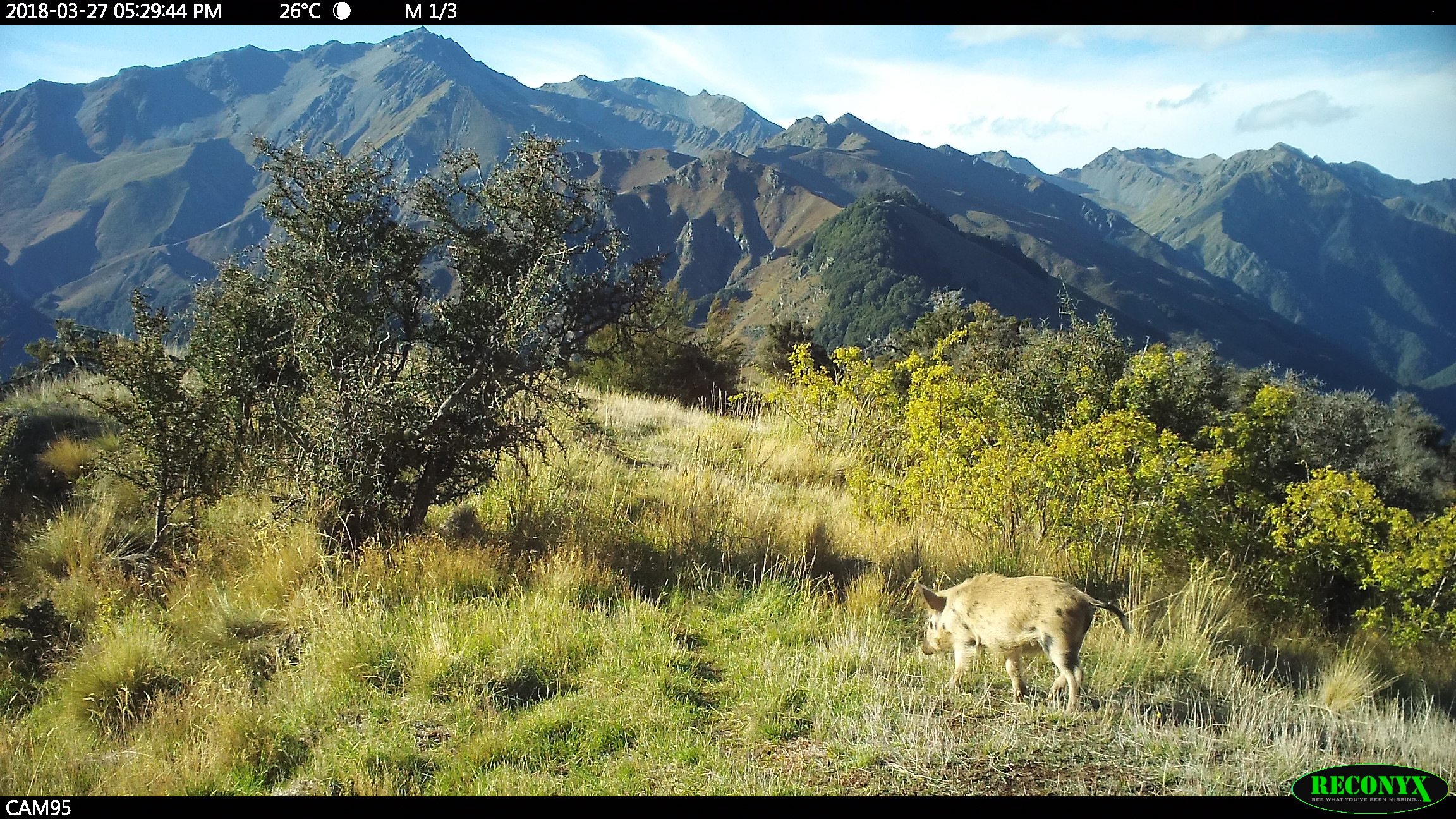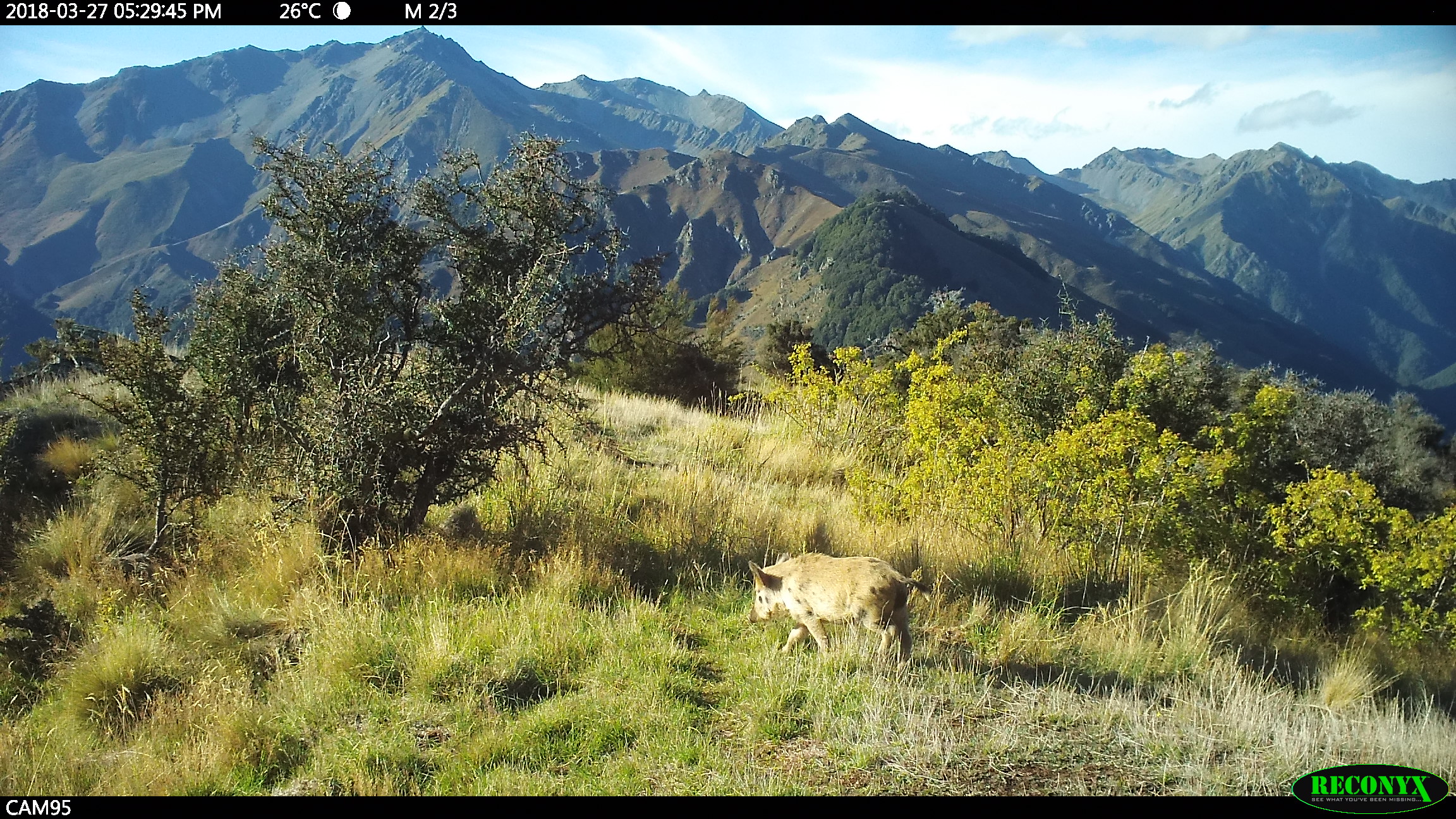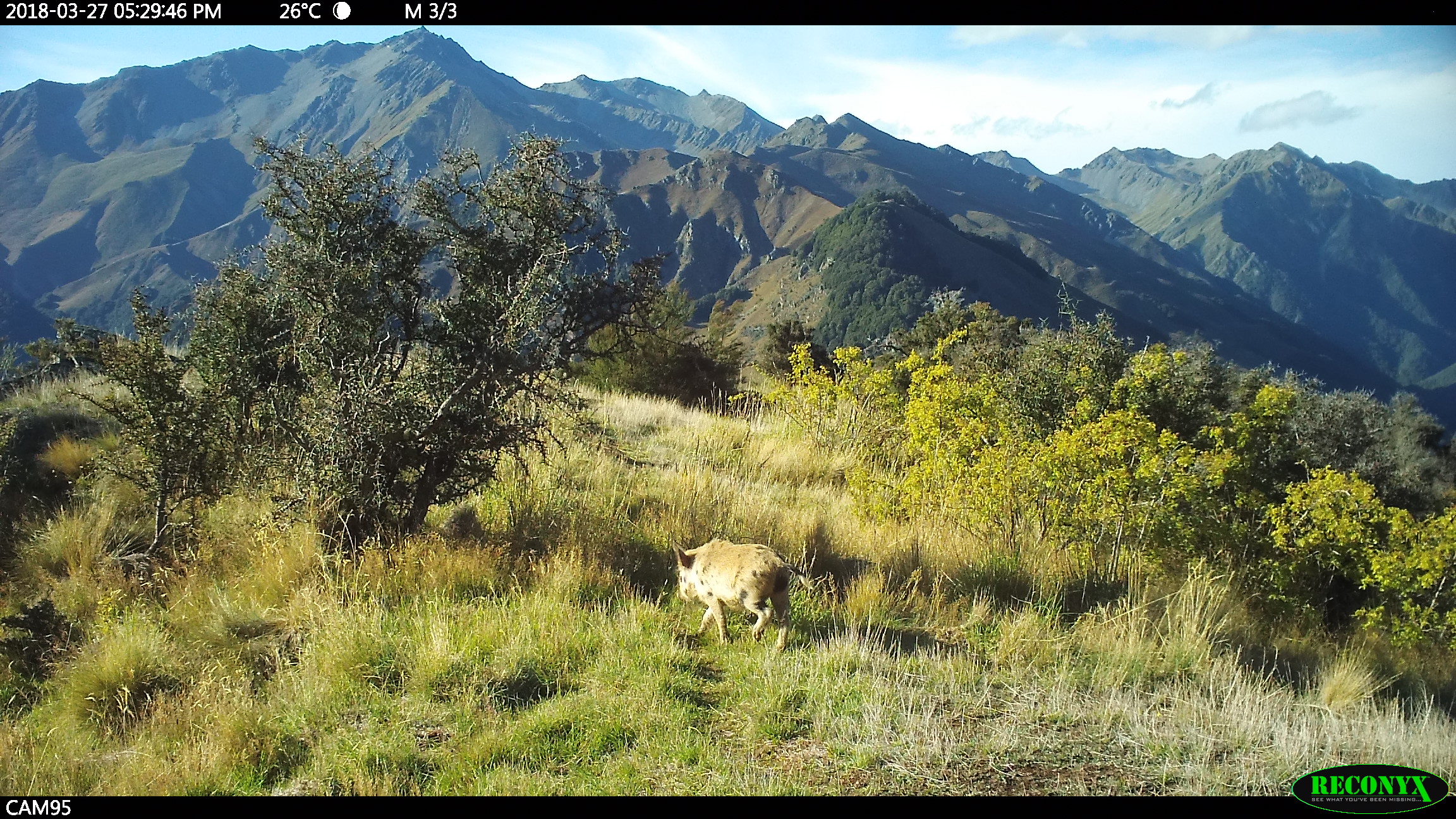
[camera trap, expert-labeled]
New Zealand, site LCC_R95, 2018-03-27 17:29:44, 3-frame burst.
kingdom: Animalia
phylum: Chordata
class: Mammalia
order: Artiodactyla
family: Suidae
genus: Sus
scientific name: Sus scrofa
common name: pig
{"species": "pig (Sus scrofa)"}